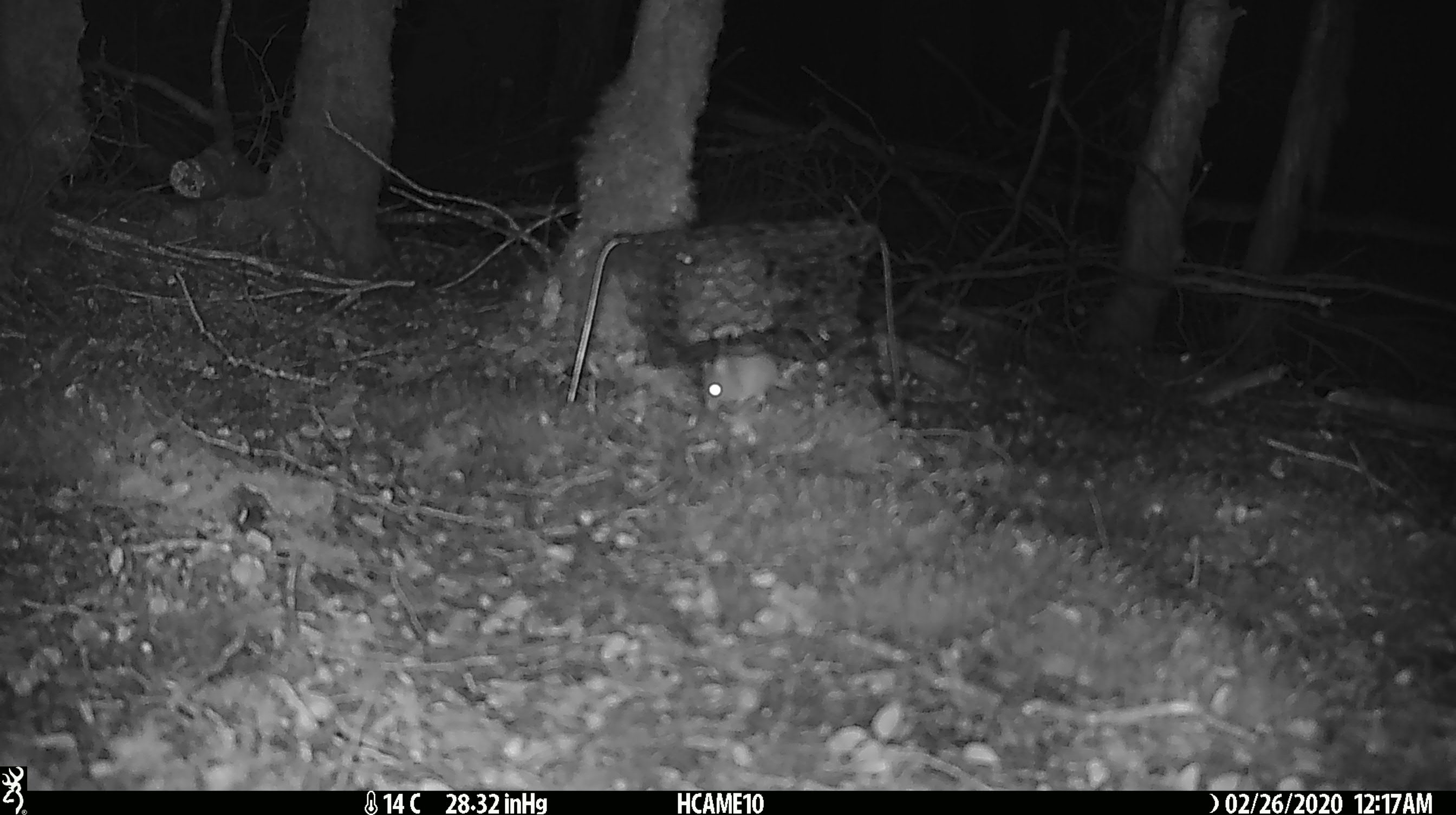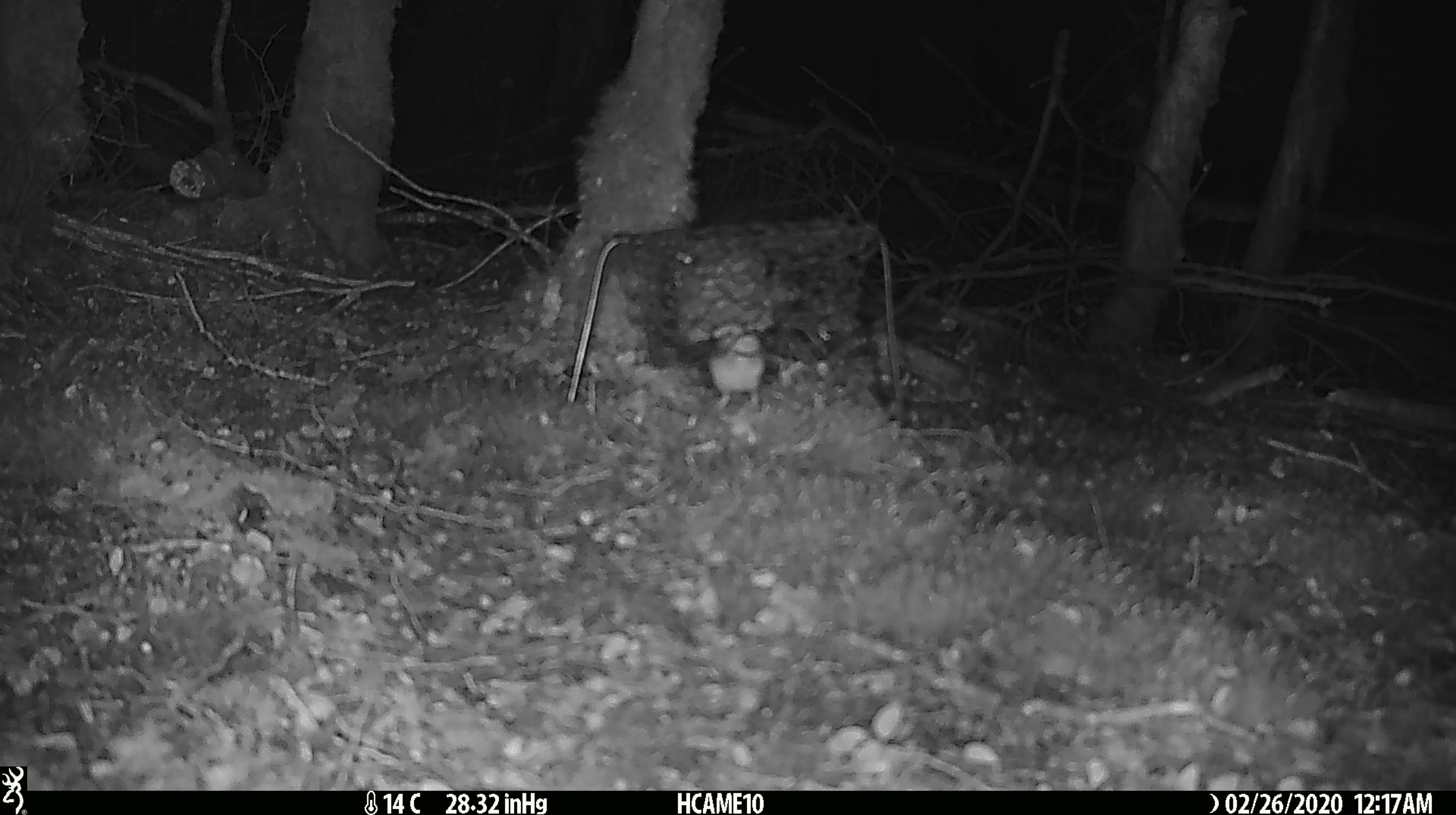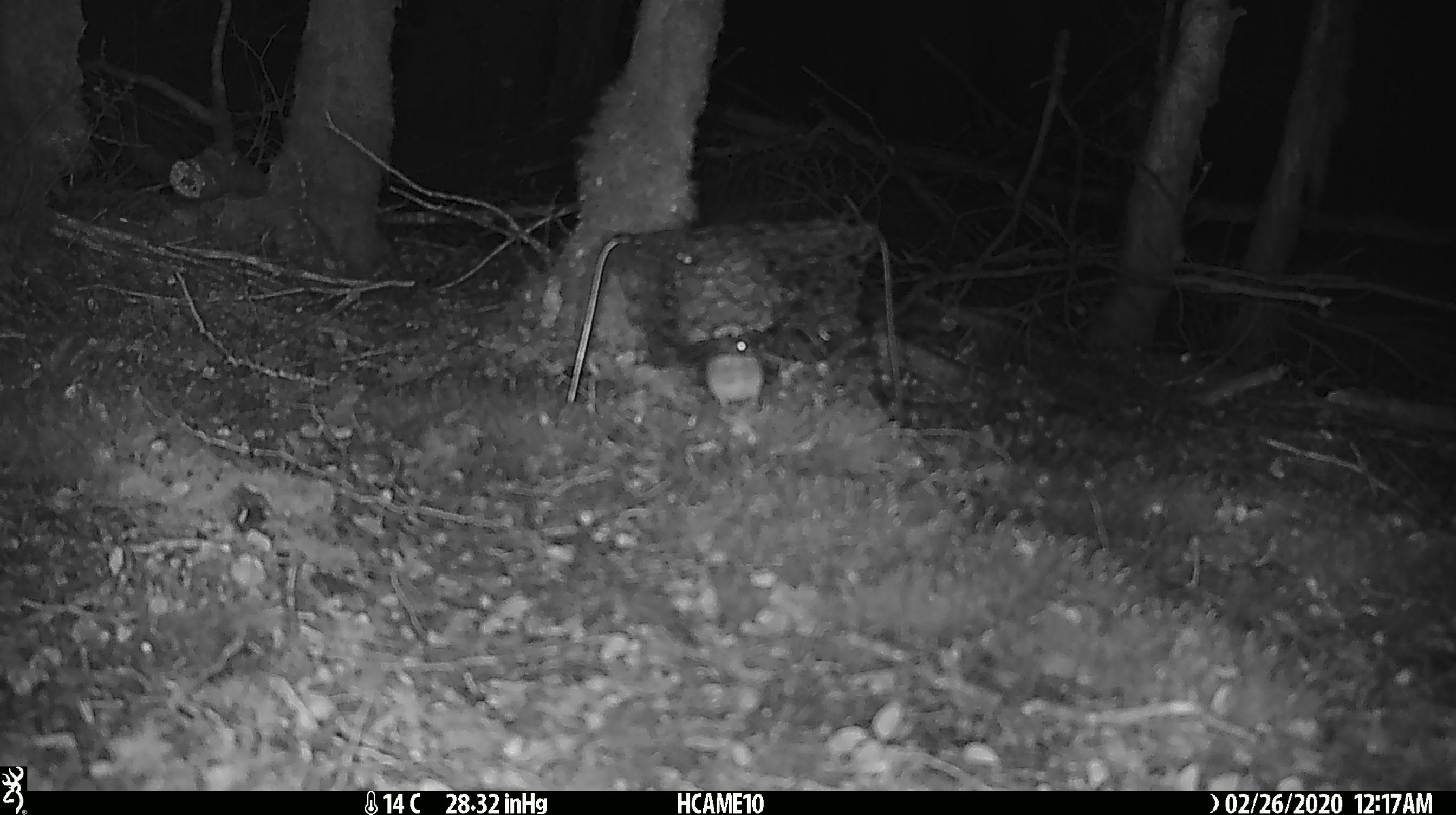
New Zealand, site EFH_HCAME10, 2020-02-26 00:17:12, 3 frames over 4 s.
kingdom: Animalia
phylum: Chordata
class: Mammalia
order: Rodentia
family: Muridae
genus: Mus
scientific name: Mus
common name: mouse